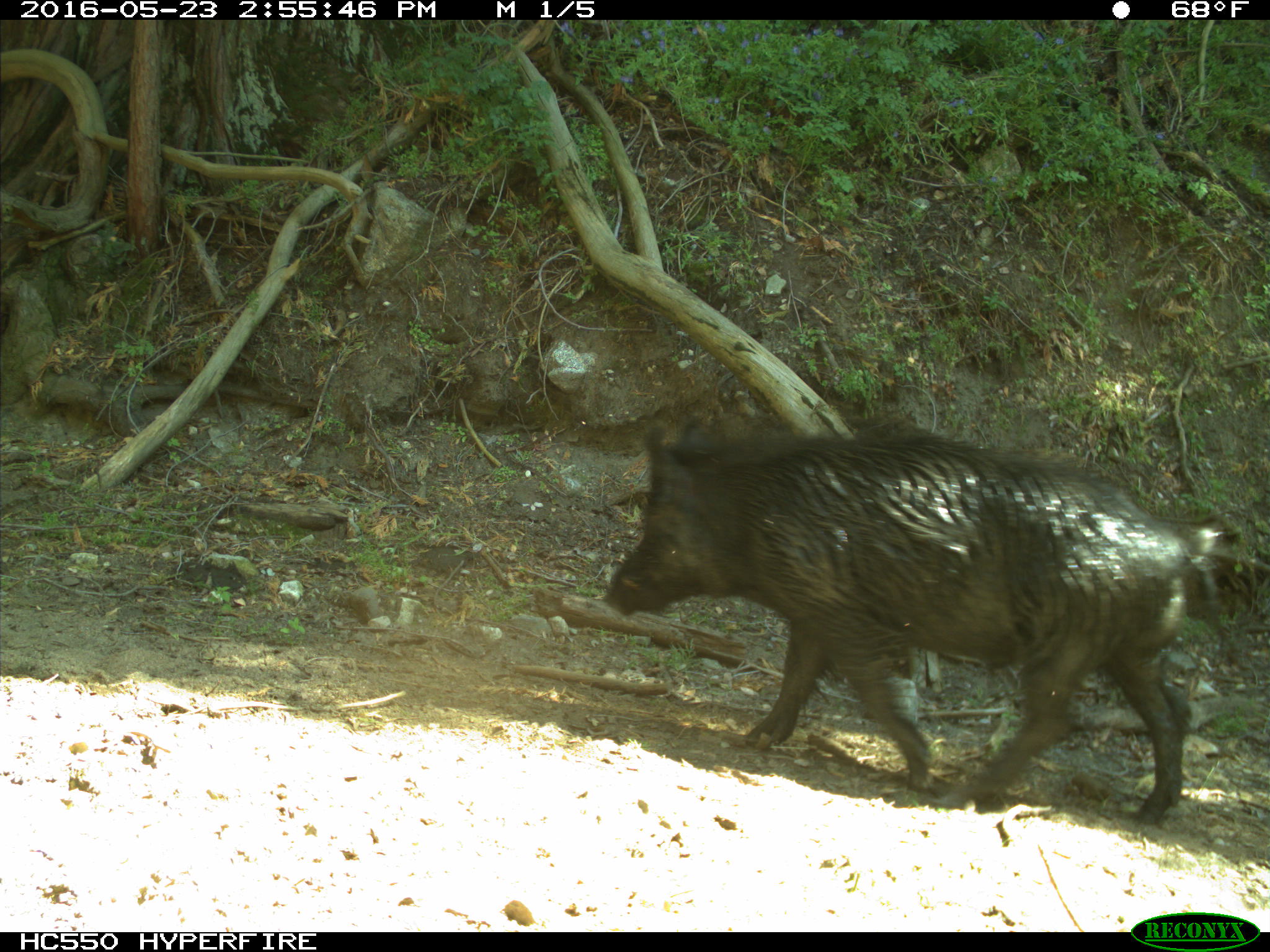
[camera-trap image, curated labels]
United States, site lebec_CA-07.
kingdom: Animalia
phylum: Chordata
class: Mammalia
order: Artiodactyla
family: Suidae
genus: Sus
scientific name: Sus scrofa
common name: wild boar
Sus scrofa (wild boar).